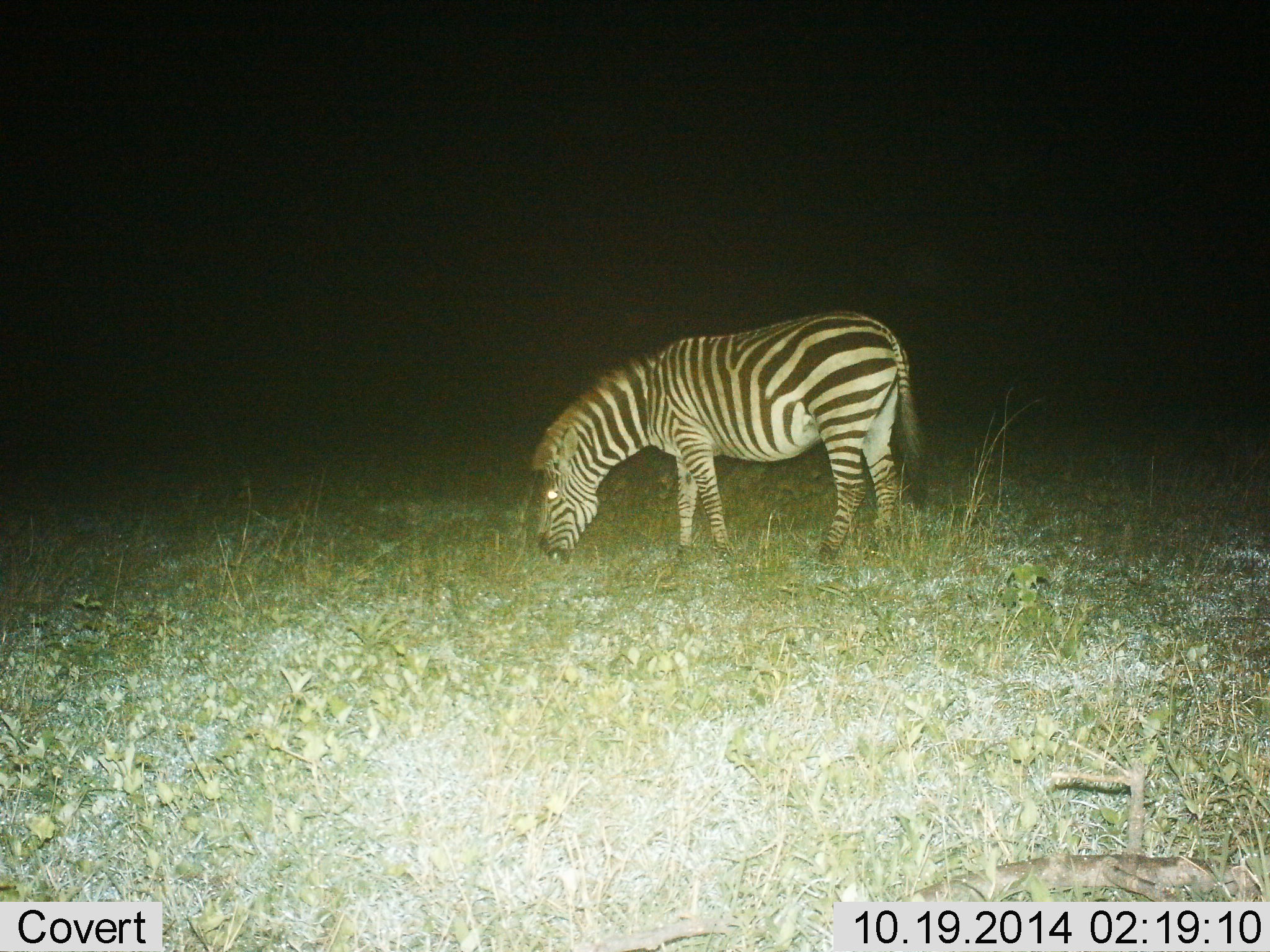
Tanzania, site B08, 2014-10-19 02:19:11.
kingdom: Animalia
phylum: Chordata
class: Mammalia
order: Perissodactyla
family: Equidae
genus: Equus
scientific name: Equus quagga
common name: plains zebra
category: zebra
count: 1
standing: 0%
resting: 0%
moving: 0%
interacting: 0%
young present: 0%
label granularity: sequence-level